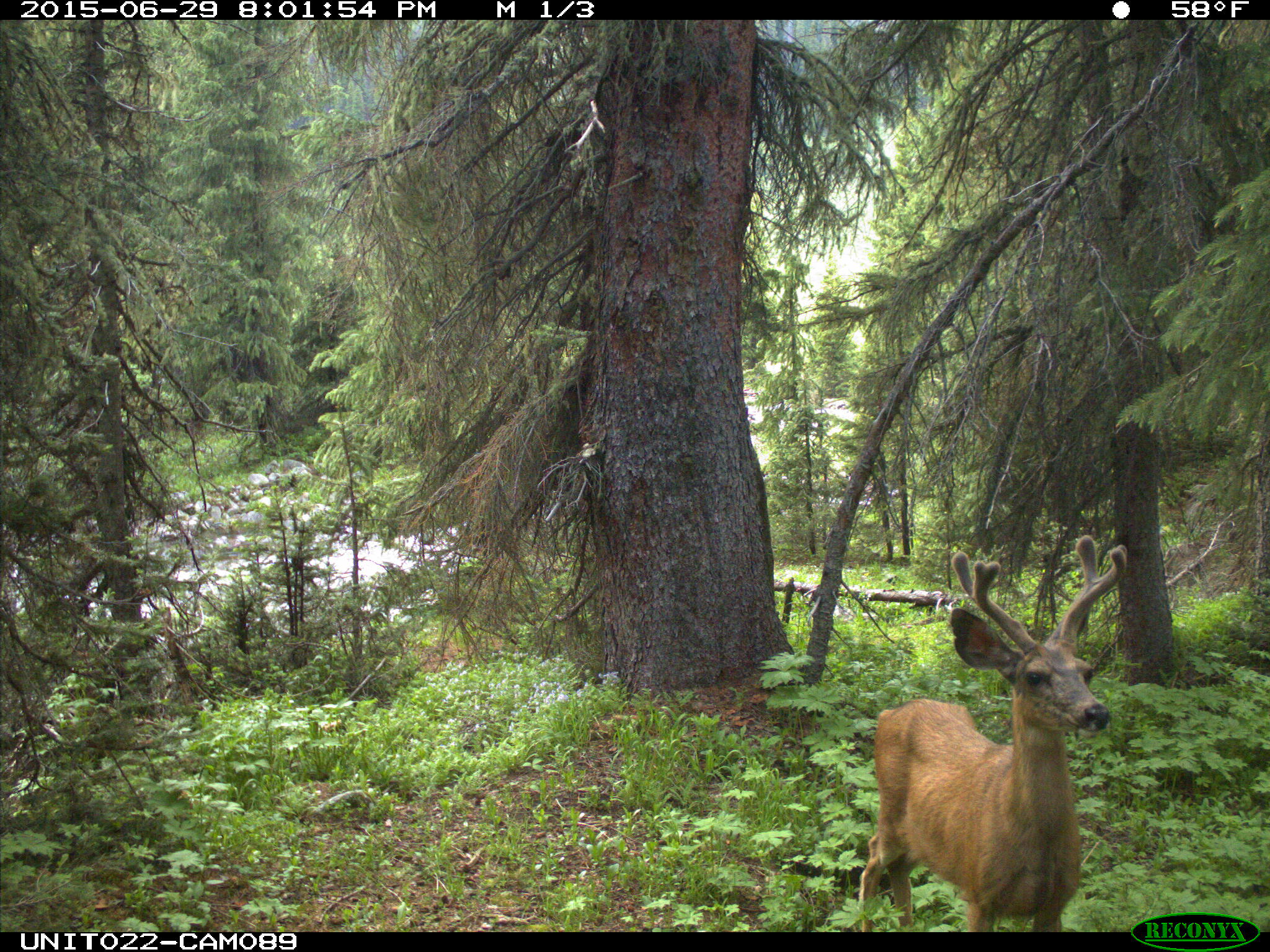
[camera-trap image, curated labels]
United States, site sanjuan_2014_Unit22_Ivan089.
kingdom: Animalia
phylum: Chordata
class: Mammalia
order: Artiodactyla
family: Cervidae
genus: Odocoileus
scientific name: Odocoileus hemionus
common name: mule deer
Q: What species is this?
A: Odocoileus hemionus (mule deer).